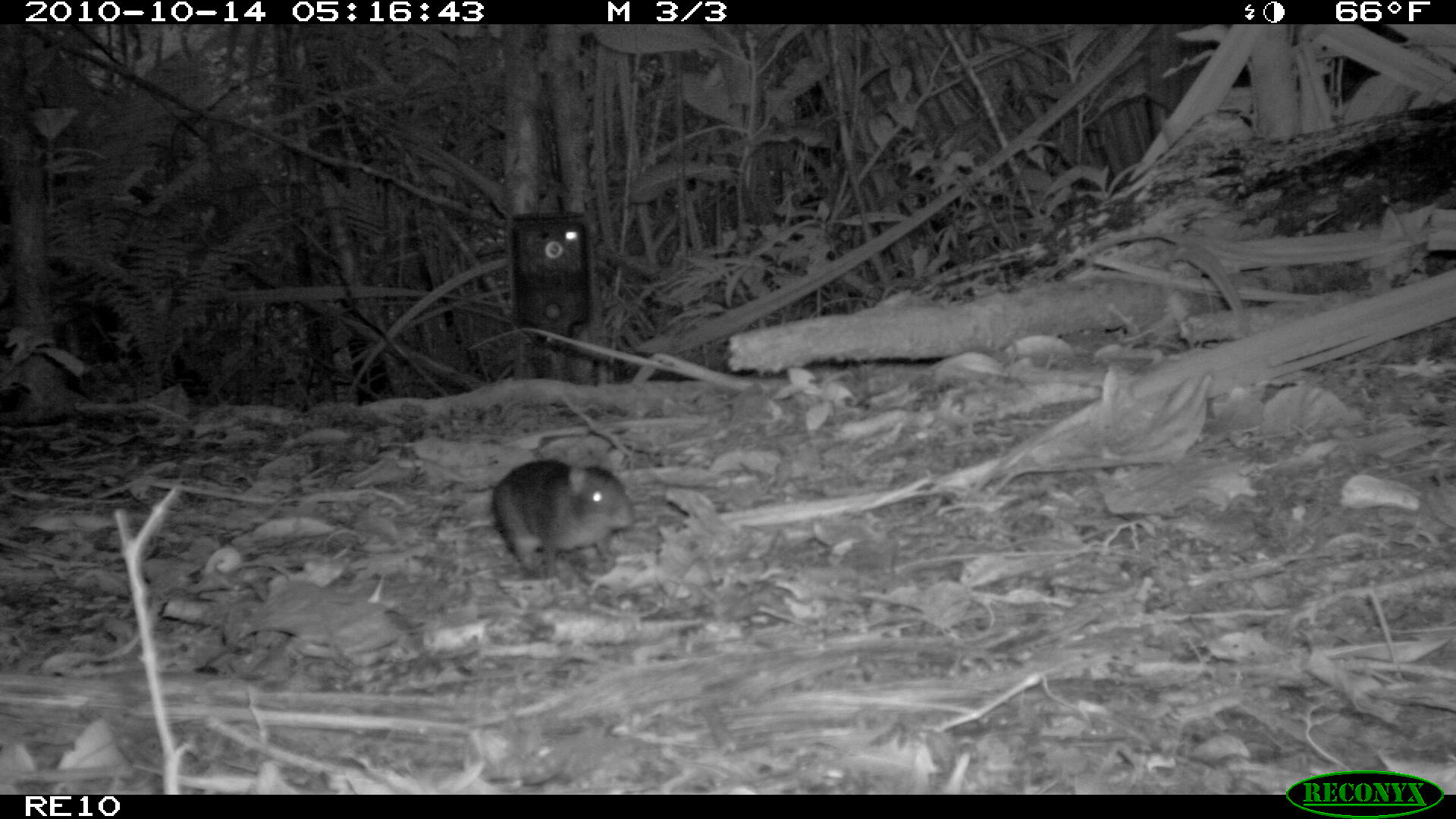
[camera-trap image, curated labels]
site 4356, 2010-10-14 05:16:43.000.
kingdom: Animalia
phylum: Chordata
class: Mammalia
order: Rodentia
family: Muridae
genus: Rattus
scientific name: Rattus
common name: rodent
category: unknown rat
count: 1